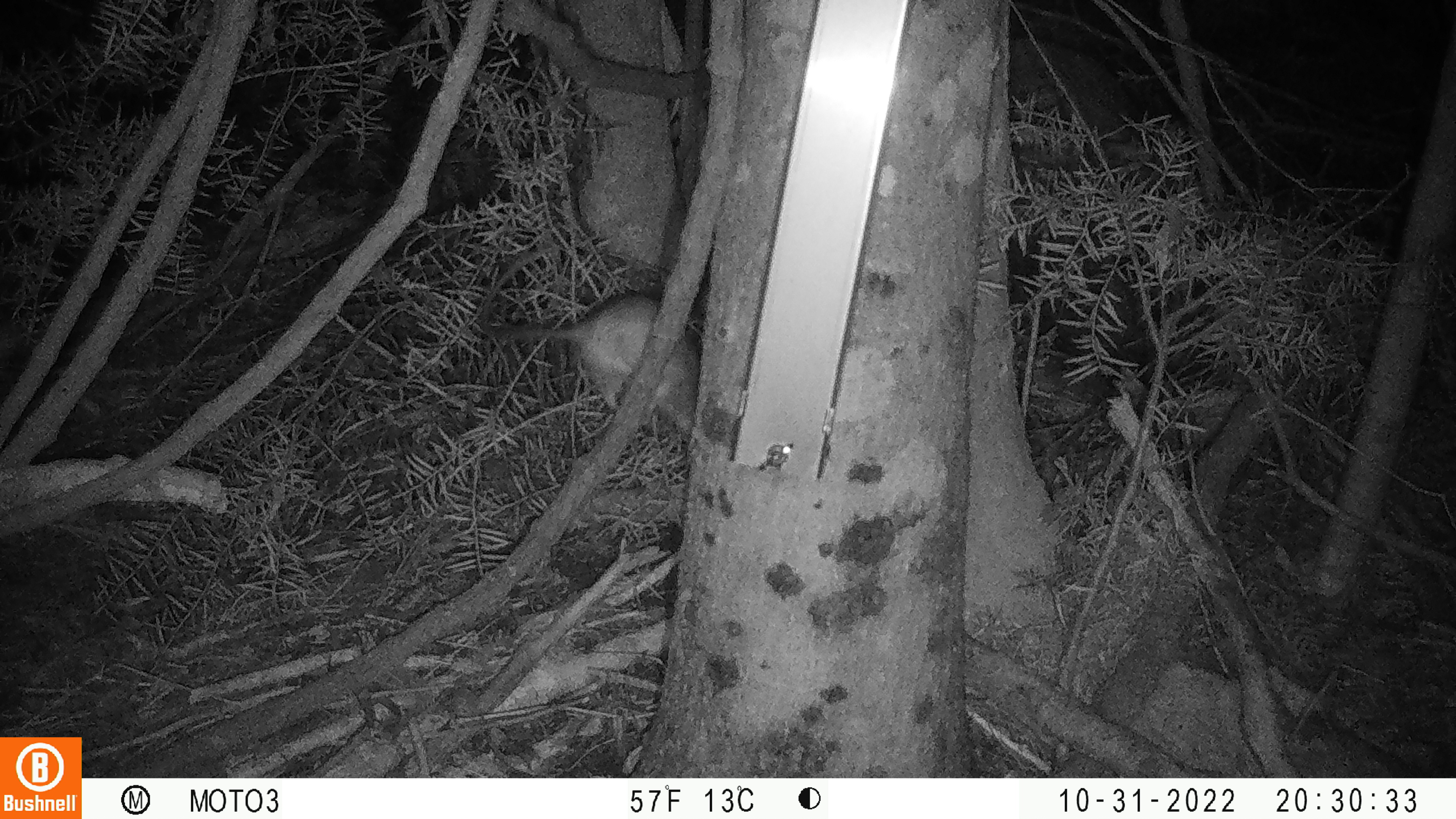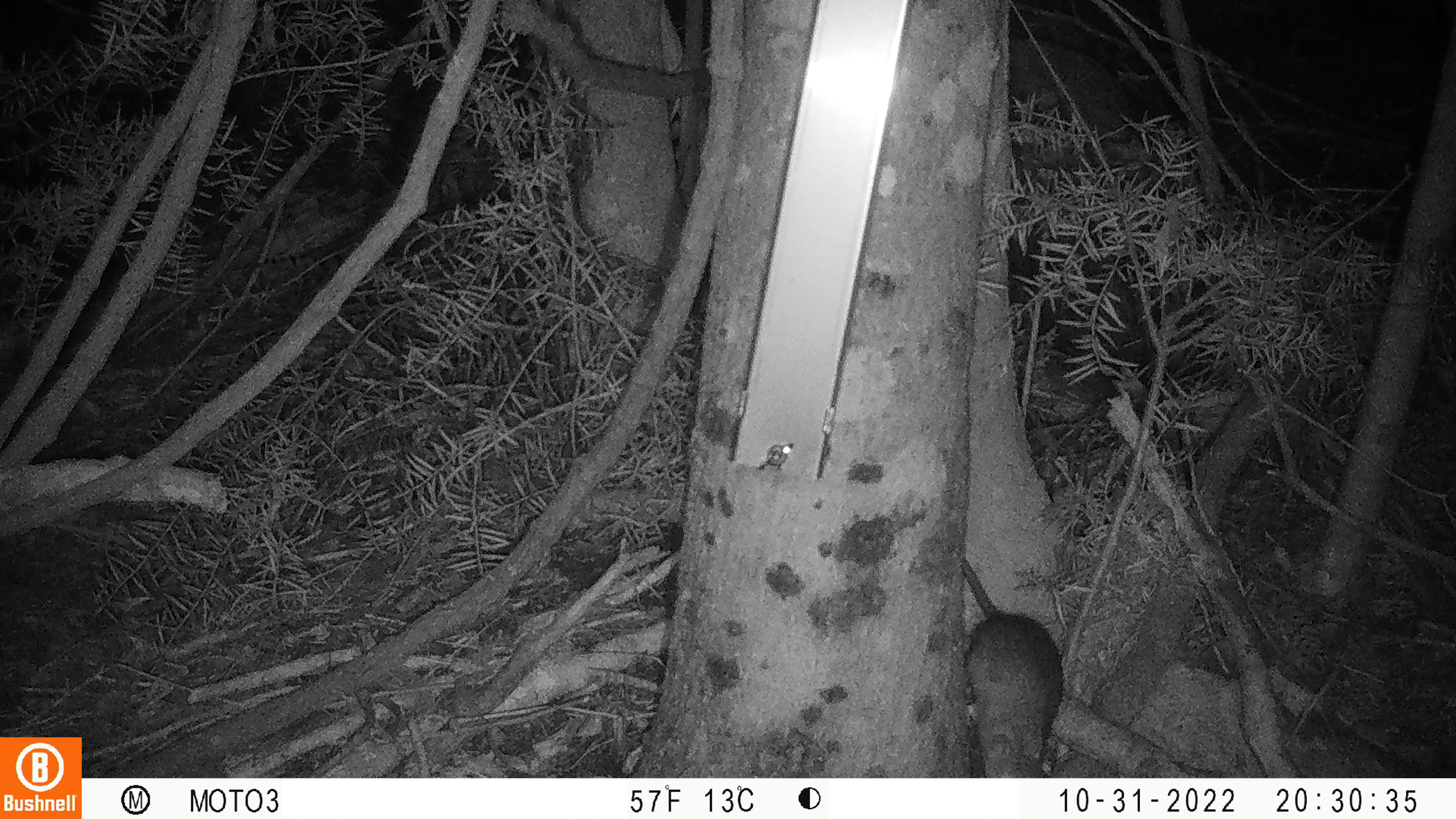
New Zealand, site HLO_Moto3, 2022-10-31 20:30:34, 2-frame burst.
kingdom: Animalia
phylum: Chordata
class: Mammalia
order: Rodentia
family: Muridae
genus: Rattus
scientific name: Rattus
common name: rat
Rat (Rattus).